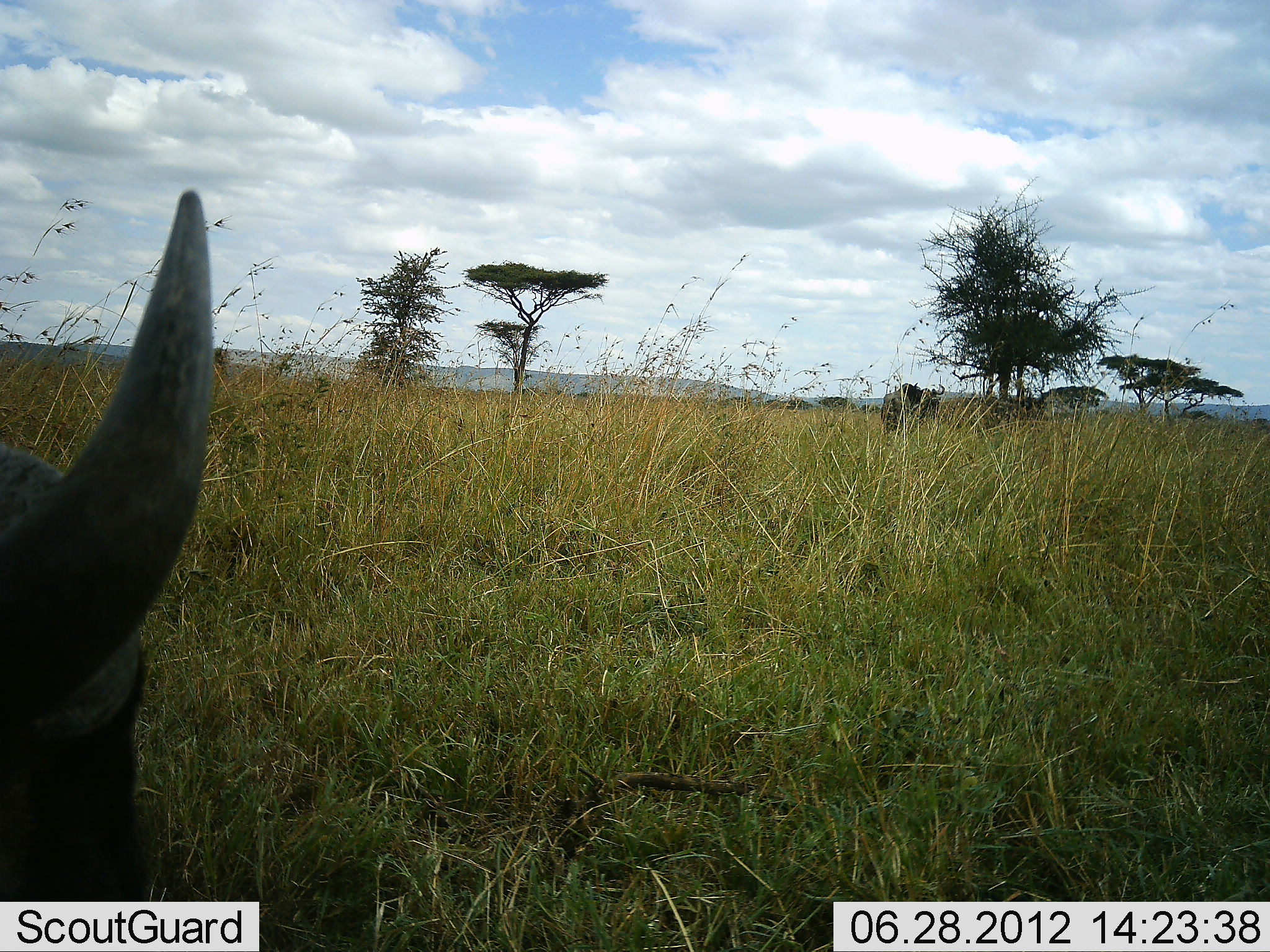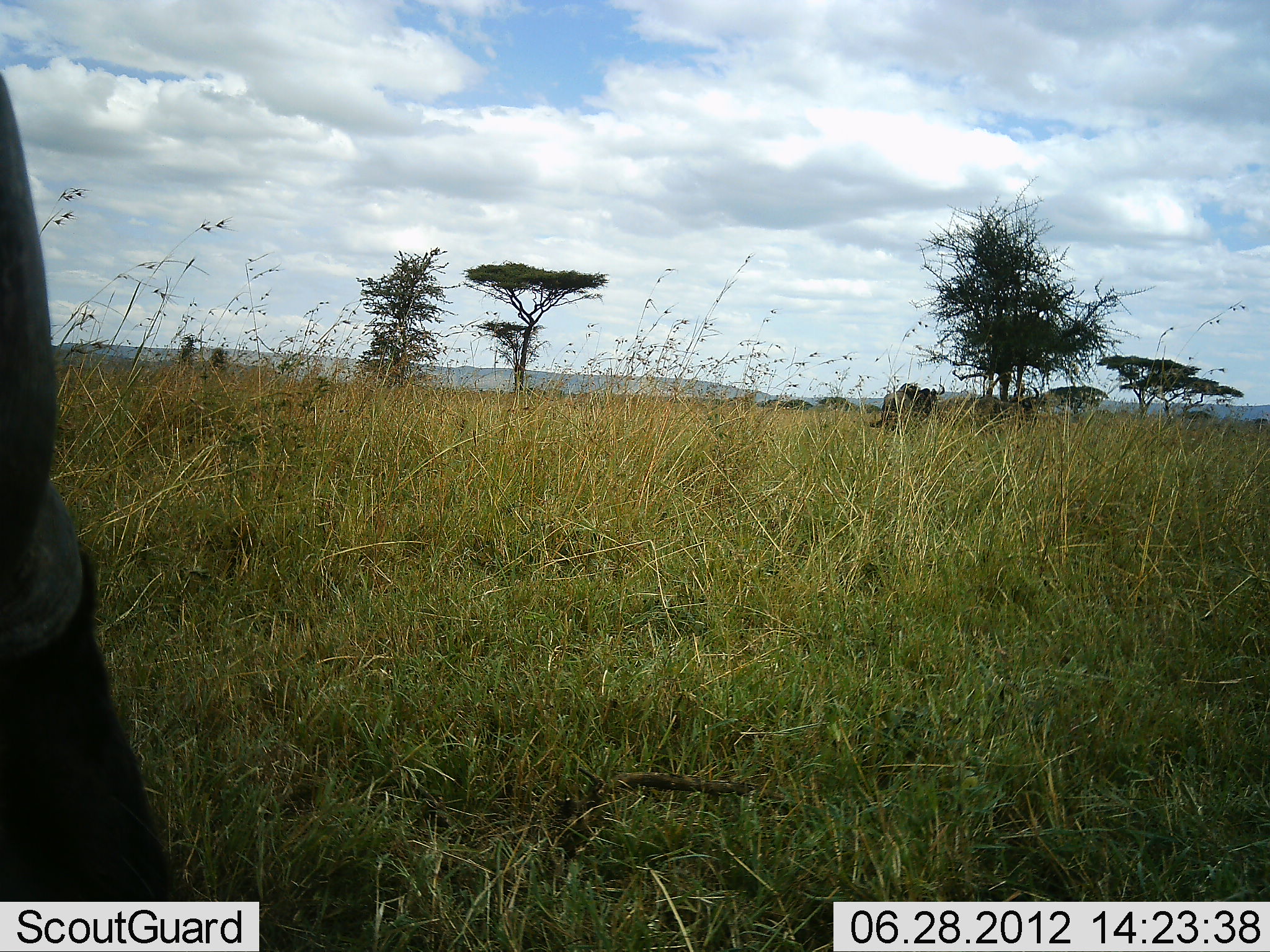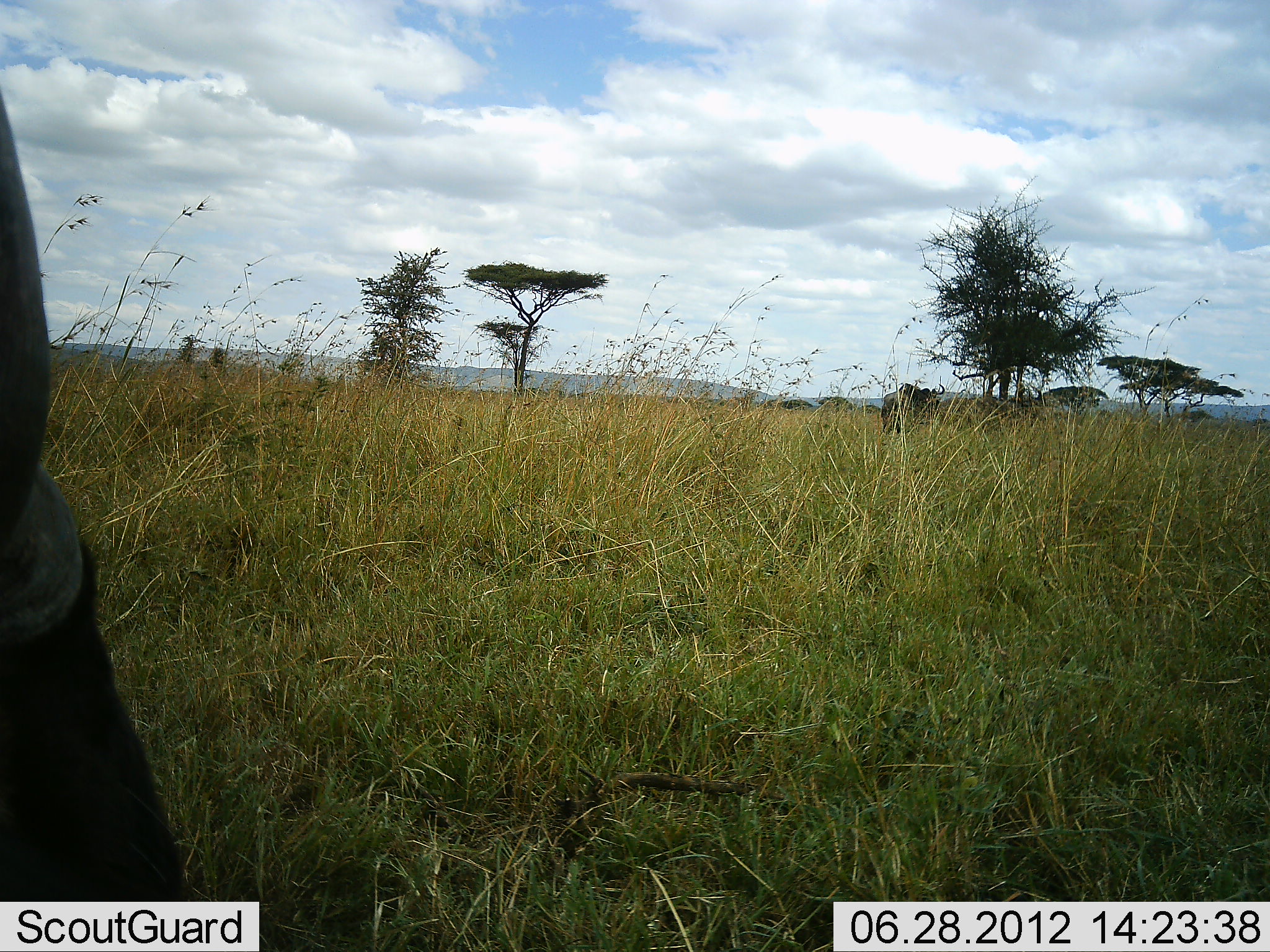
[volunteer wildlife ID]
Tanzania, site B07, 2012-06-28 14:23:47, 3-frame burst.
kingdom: Animalia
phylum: Chordata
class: Mammalia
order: Artiodactyla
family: Bovidae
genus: Connochaetes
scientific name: Connochaetes taurinus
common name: blue wildebeest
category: wildebeest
Wildebeest (blue wildebeest) (Connochaetes taurinus), count 2. Behavior (volunteer vote fractions): standing 70%, resting 20%, moving 0%, interacting 0%. Young present (vote fraction): 0%. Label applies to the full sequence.